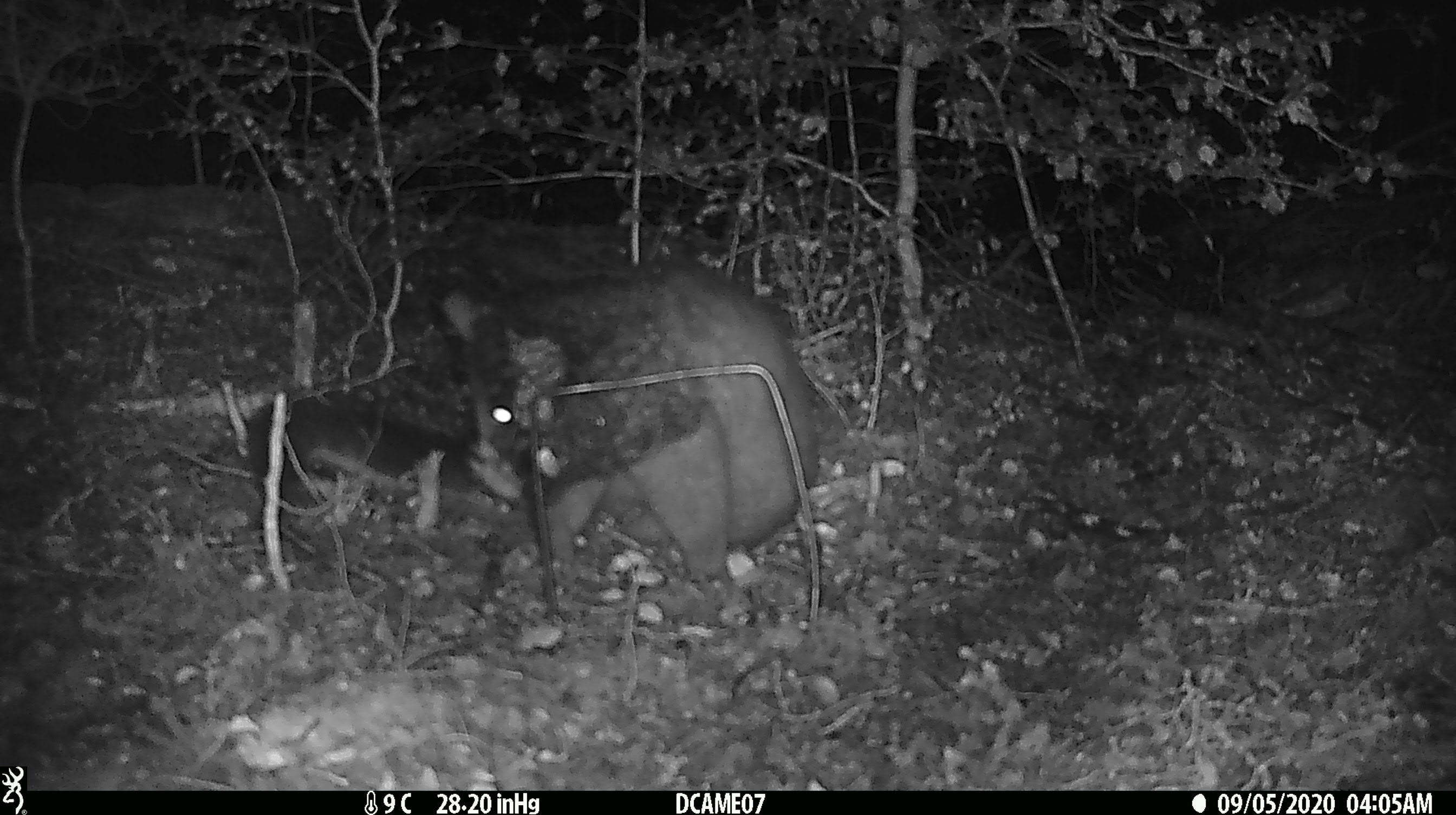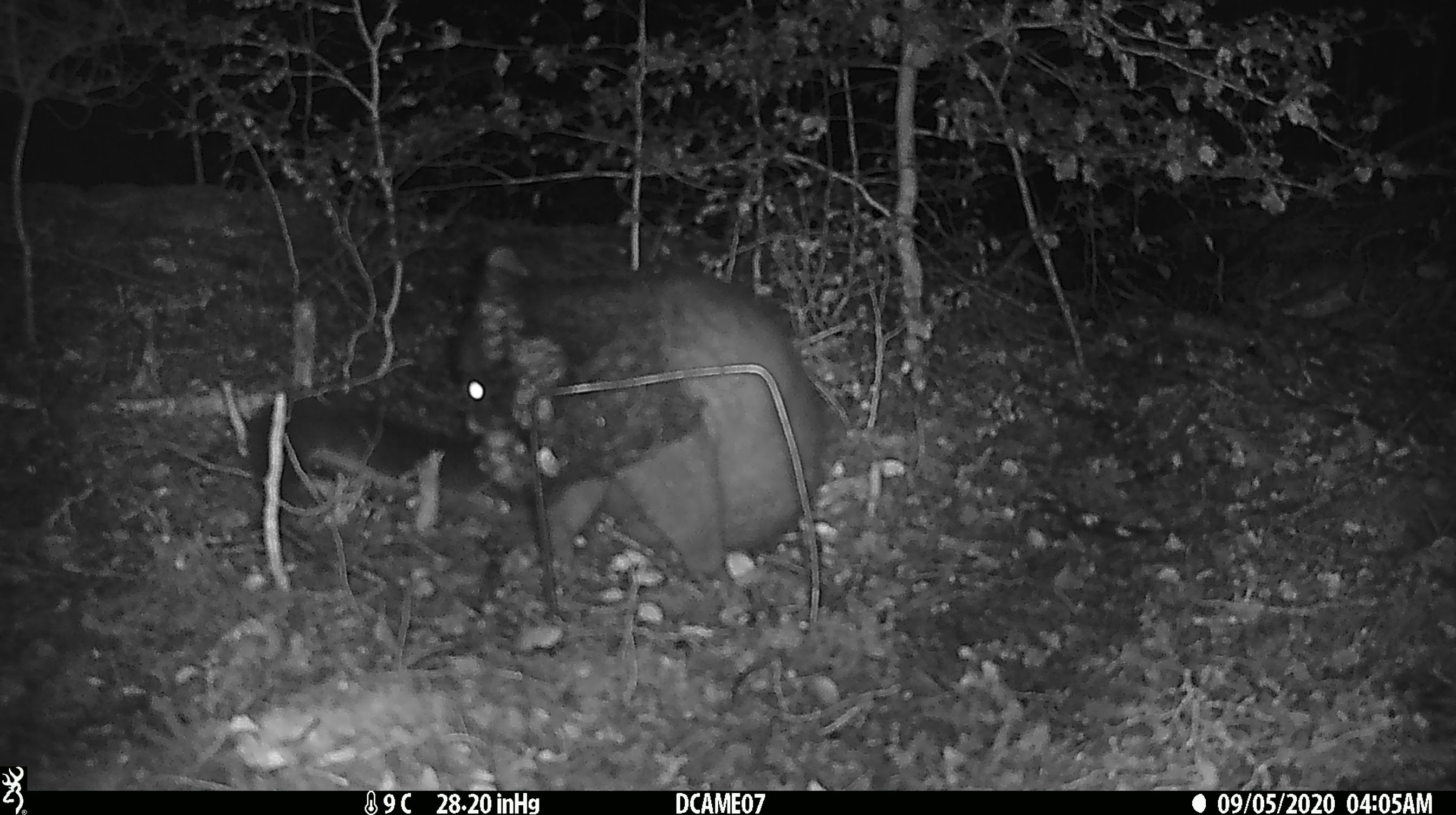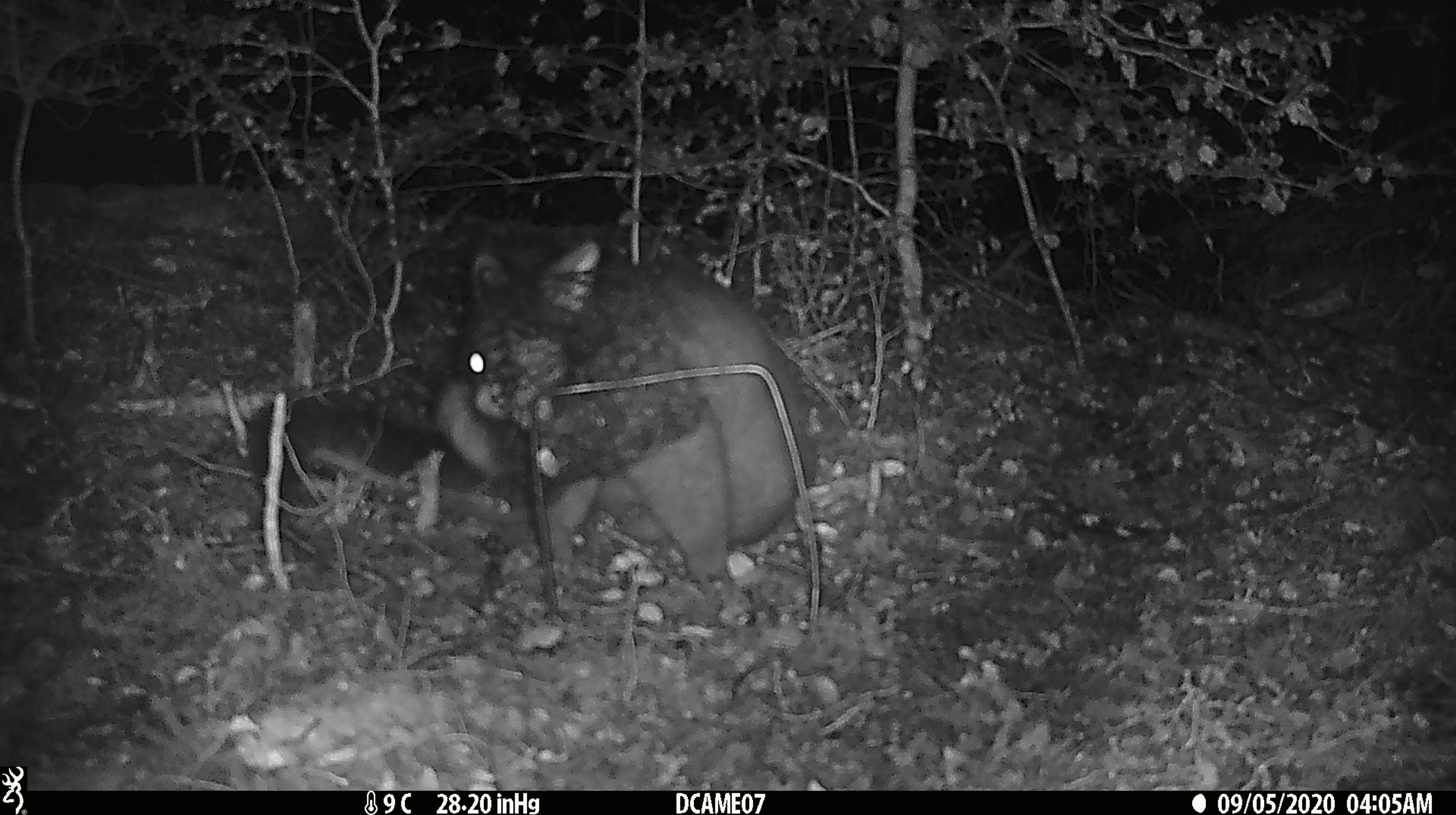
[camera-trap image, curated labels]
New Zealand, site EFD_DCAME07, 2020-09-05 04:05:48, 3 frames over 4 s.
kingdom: Animalia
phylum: Chordata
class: Mammalia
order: Diprotodontia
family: Phalangeridae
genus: Trichosurus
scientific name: Trichosurus vulpecula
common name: common brushtail possum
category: possum